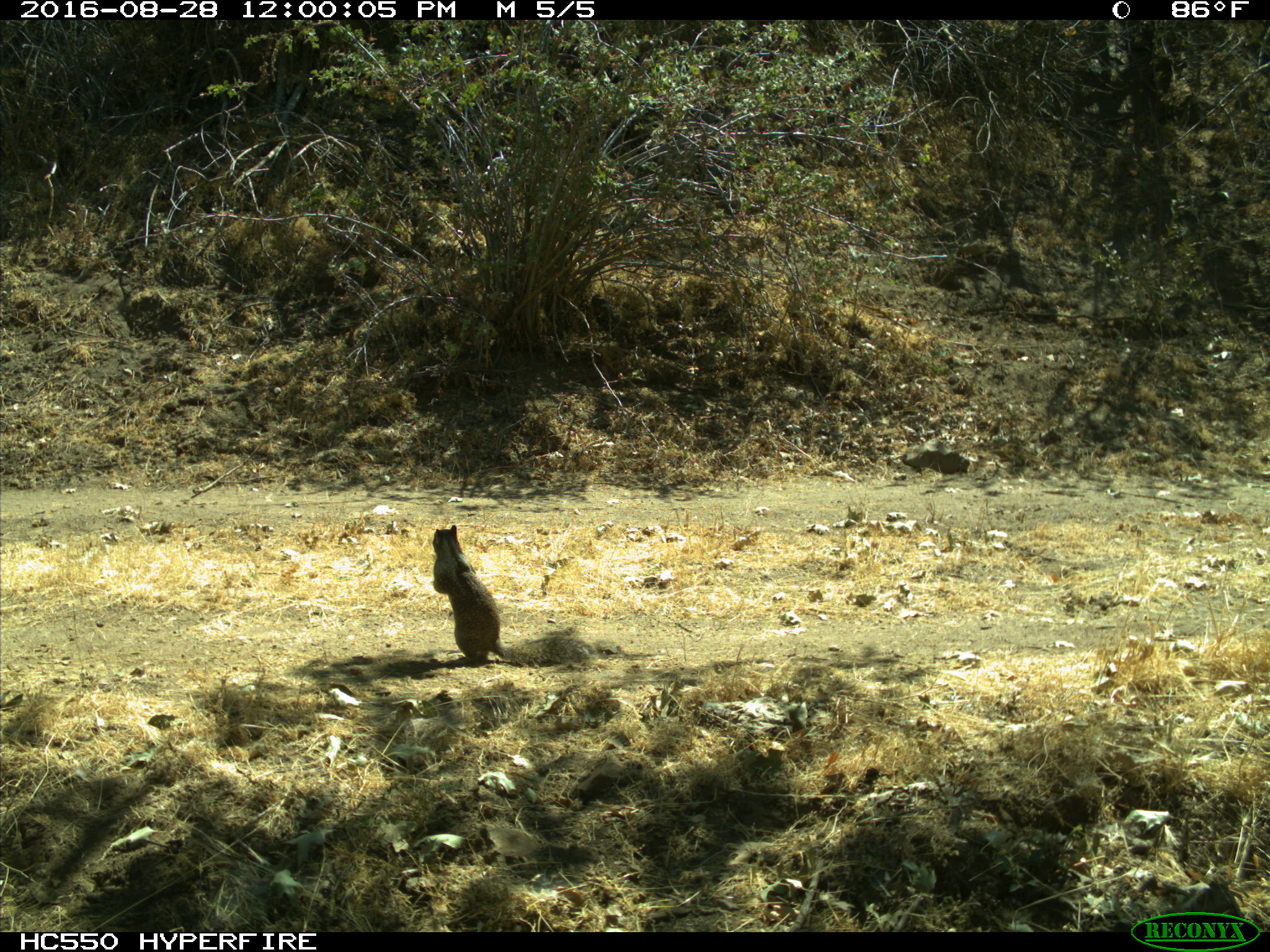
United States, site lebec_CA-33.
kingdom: Animalia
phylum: Chordata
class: Mammalia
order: Rodentia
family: Sciuridae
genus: Otospermophilus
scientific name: Otospermophilus beecheyi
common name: california ground squirrel